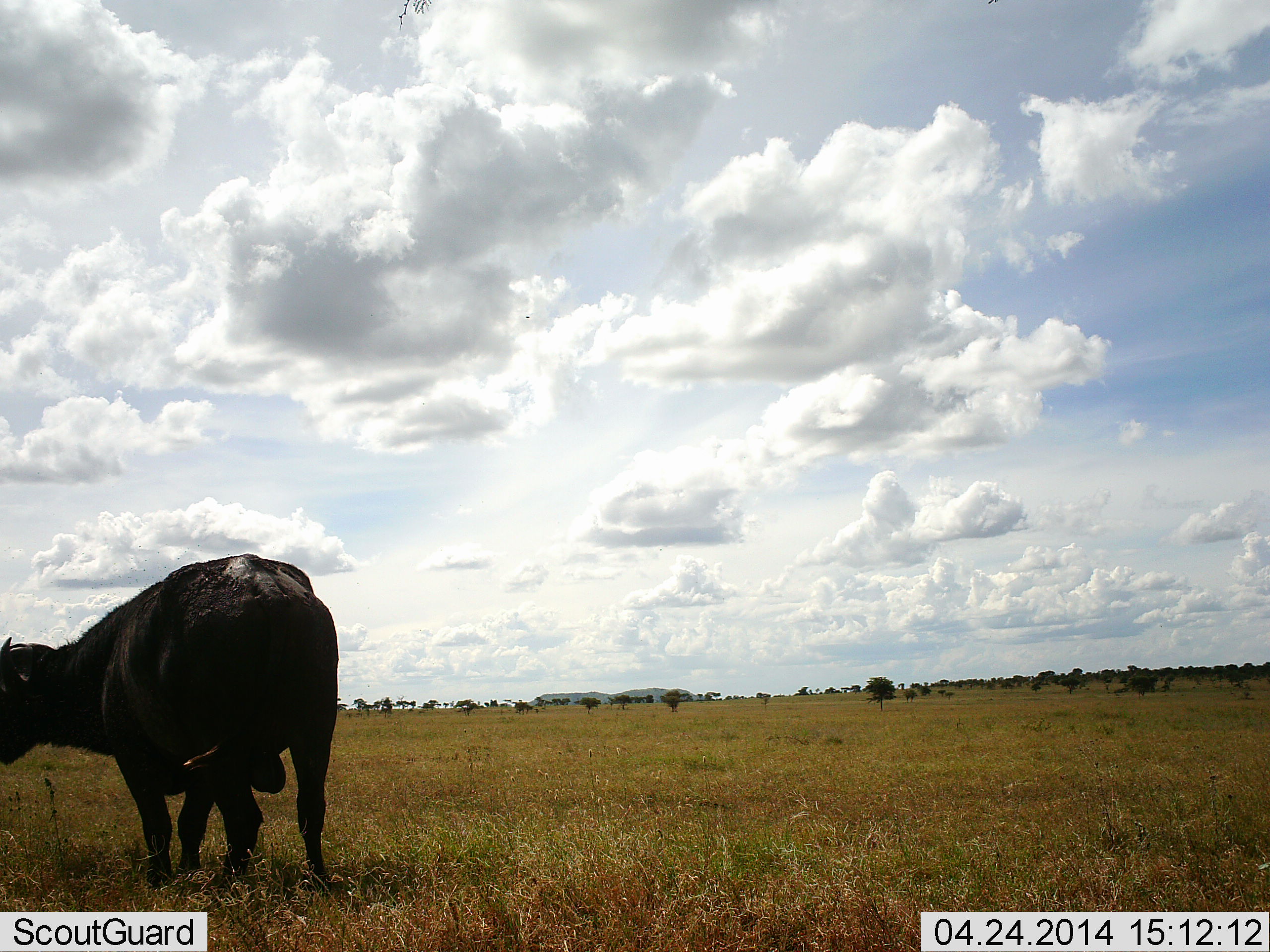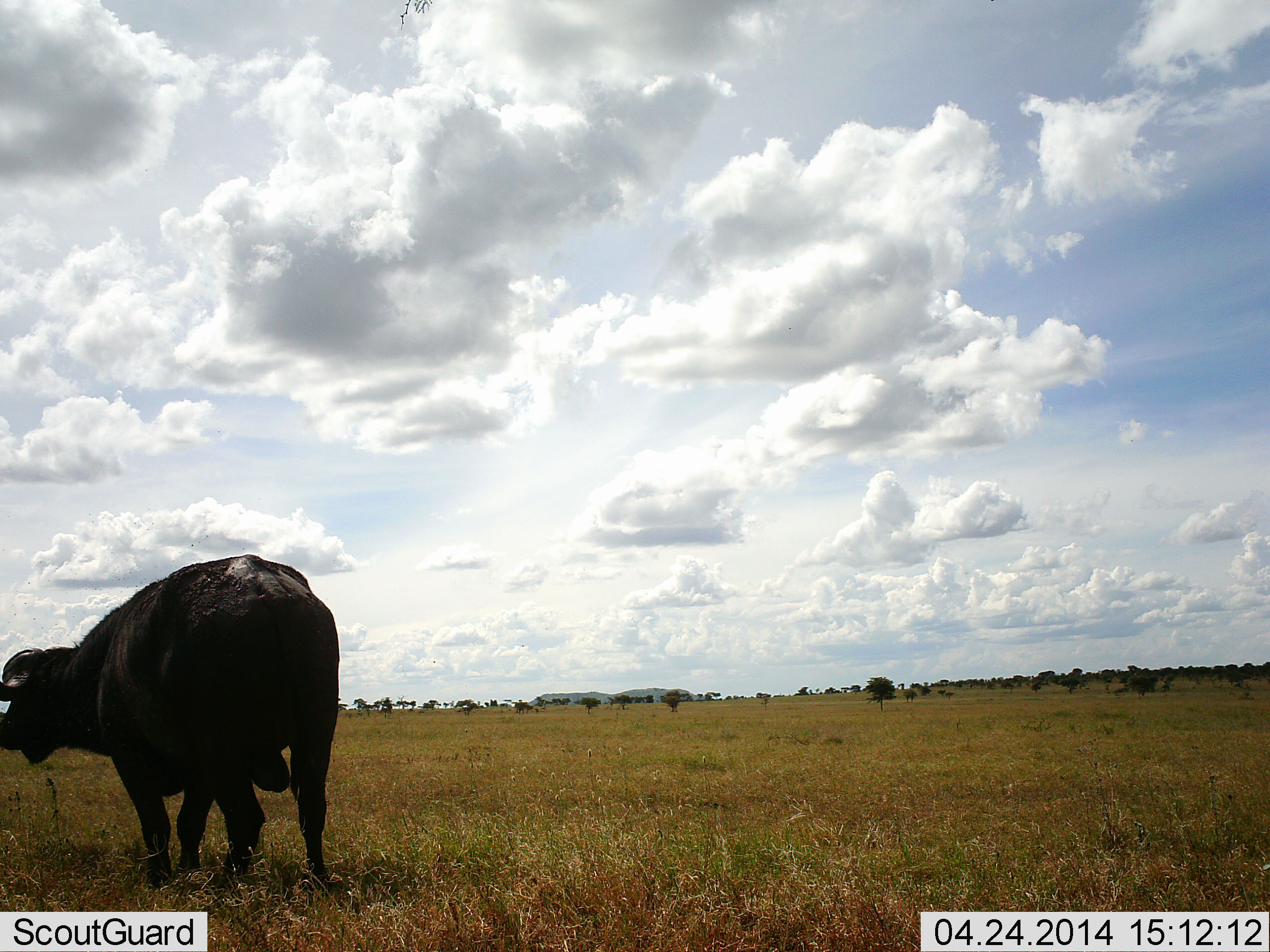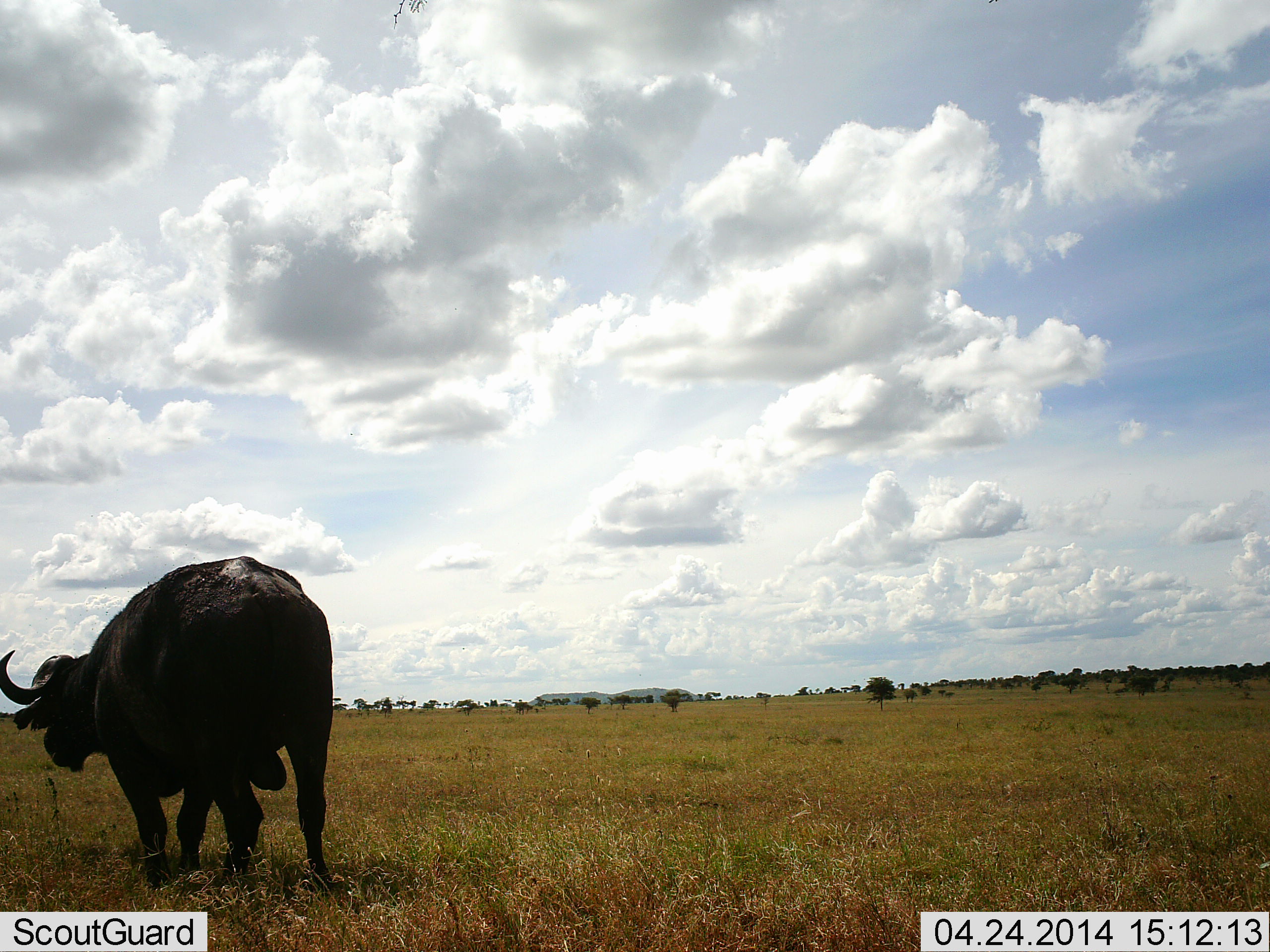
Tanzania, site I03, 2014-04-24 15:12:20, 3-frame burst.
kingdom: Animalia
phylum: Chordata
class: Mammalia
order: Artiodactyla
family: Bovidae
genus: Syncerus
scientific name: Syncerus caffer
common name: cape buffalo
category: buffalo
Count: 1.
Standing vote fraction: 100%.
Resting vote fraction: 0%.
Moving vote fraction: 0%.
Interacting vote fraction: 0%.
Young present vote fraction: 0%.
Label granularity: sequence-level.